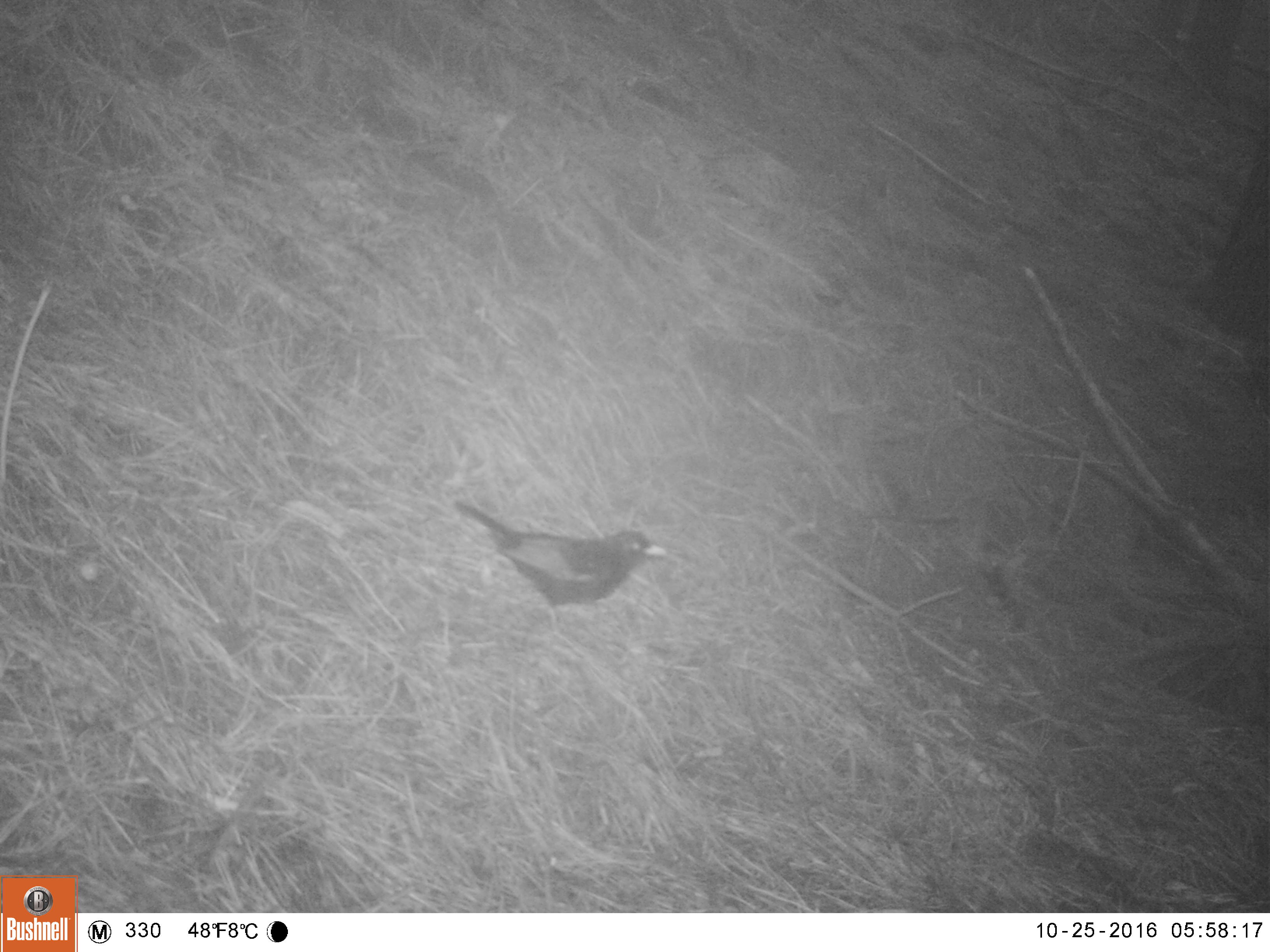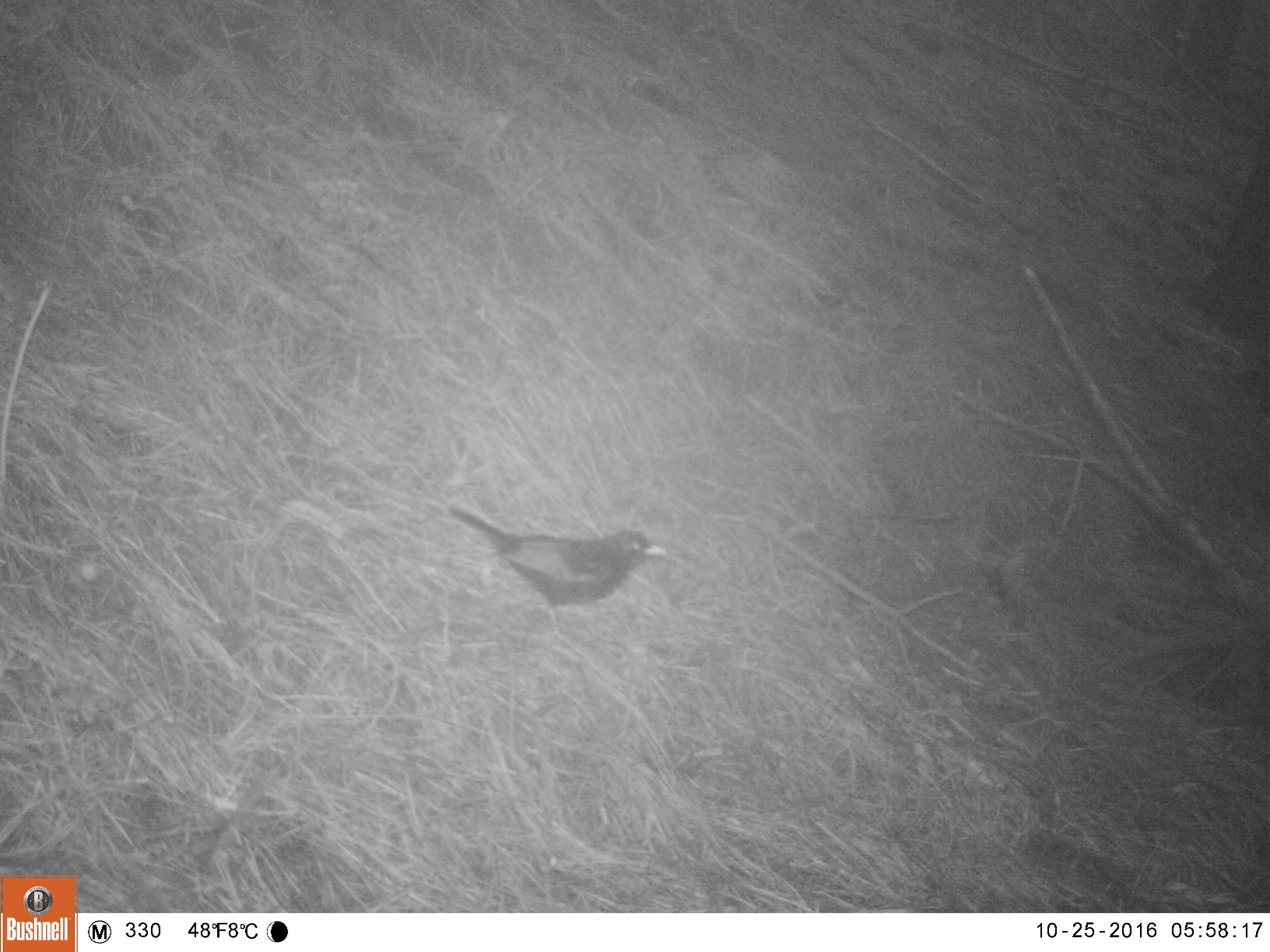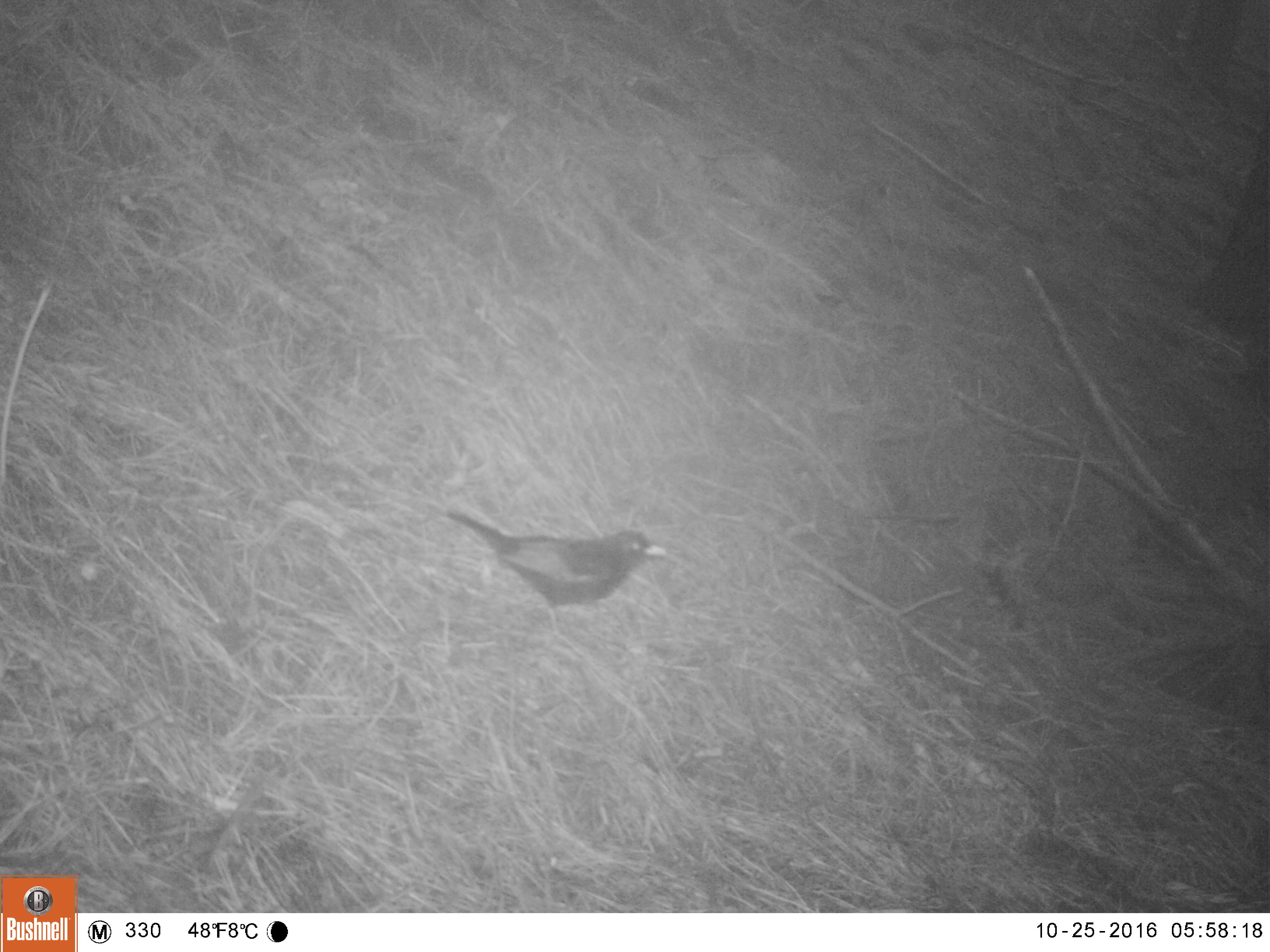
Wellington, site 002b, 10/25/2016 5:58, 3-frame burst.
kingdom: Animalia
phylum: Chordata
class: Aves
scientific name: Aves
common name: bird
Bird (Aves).